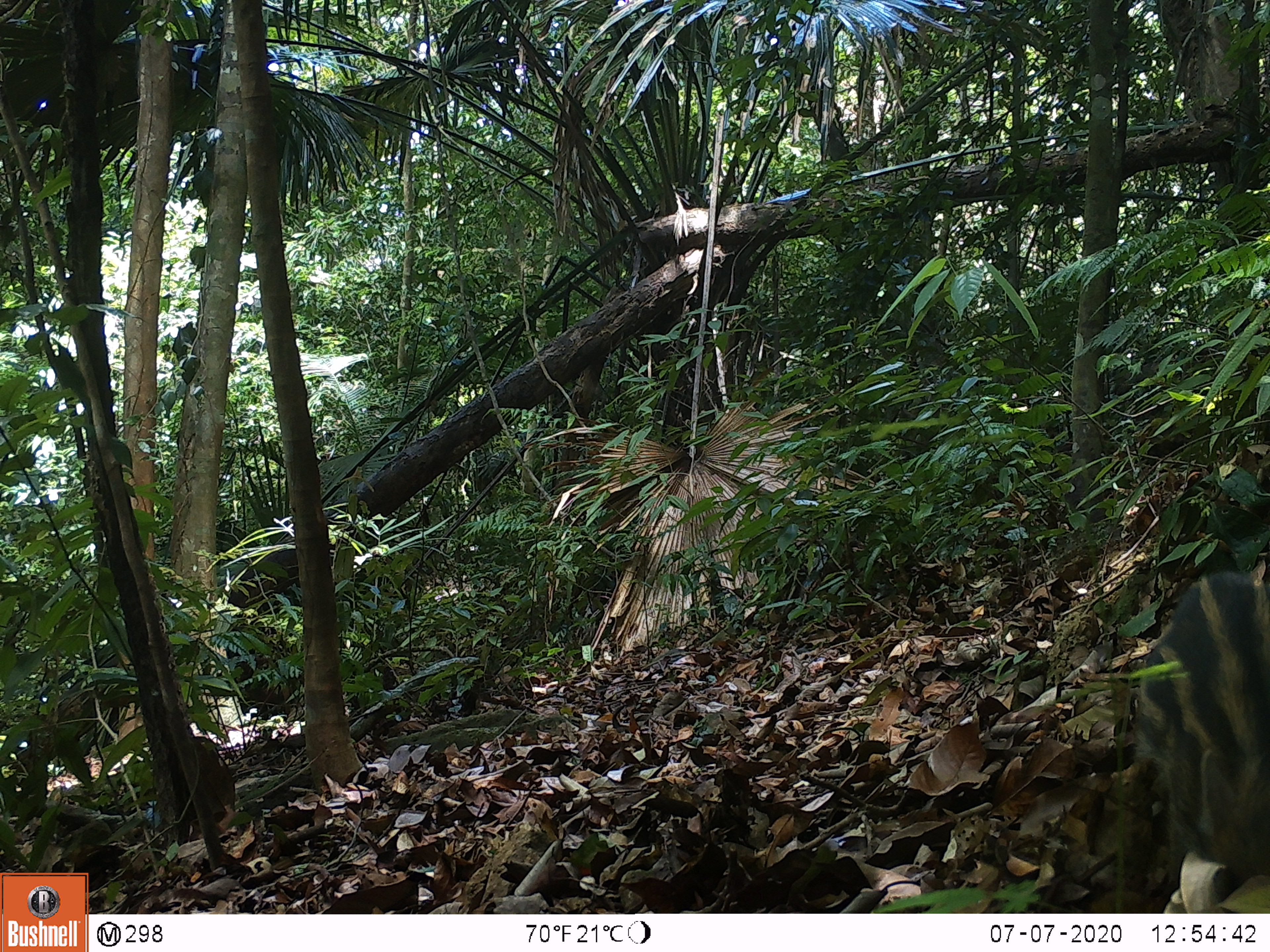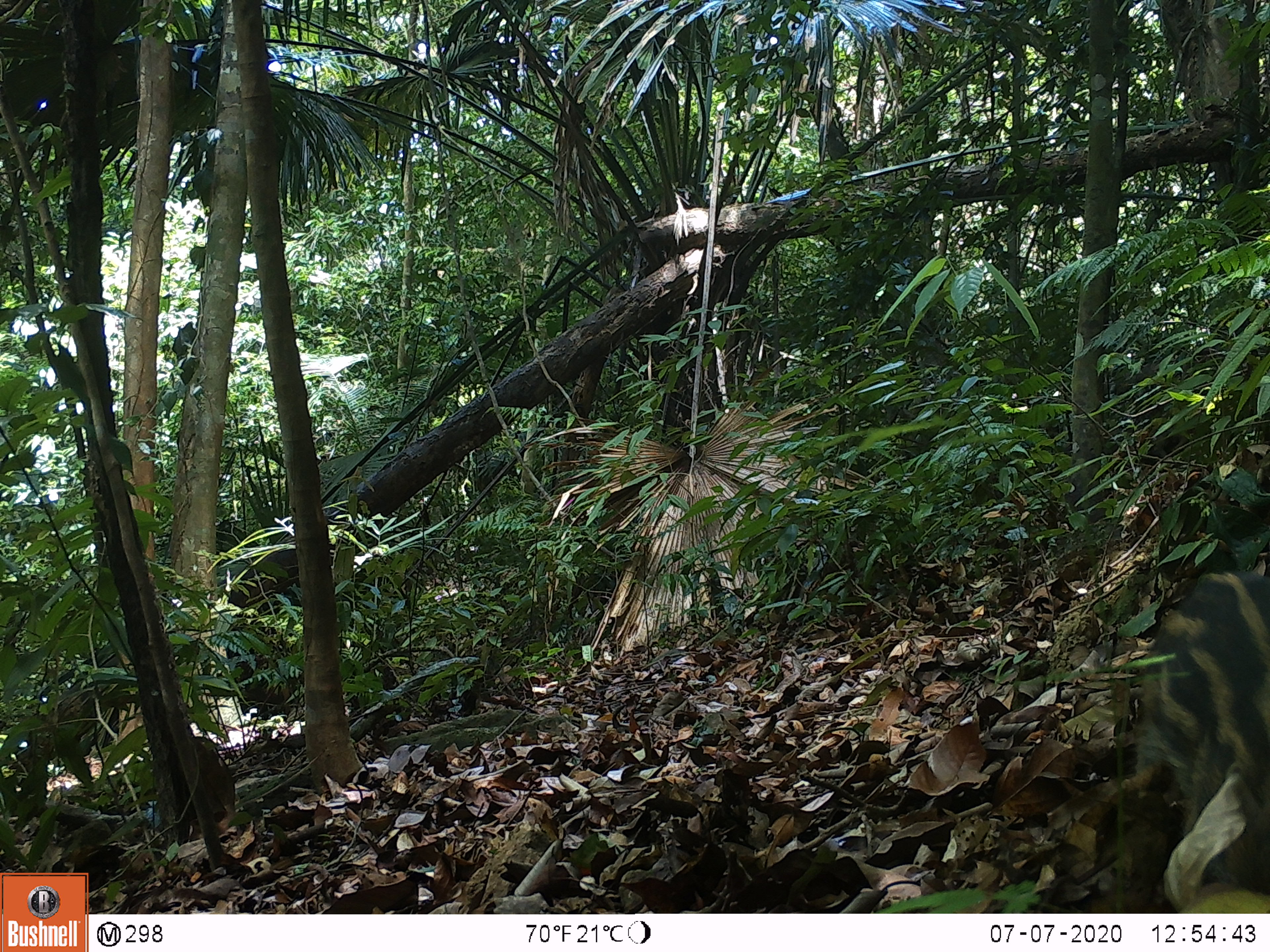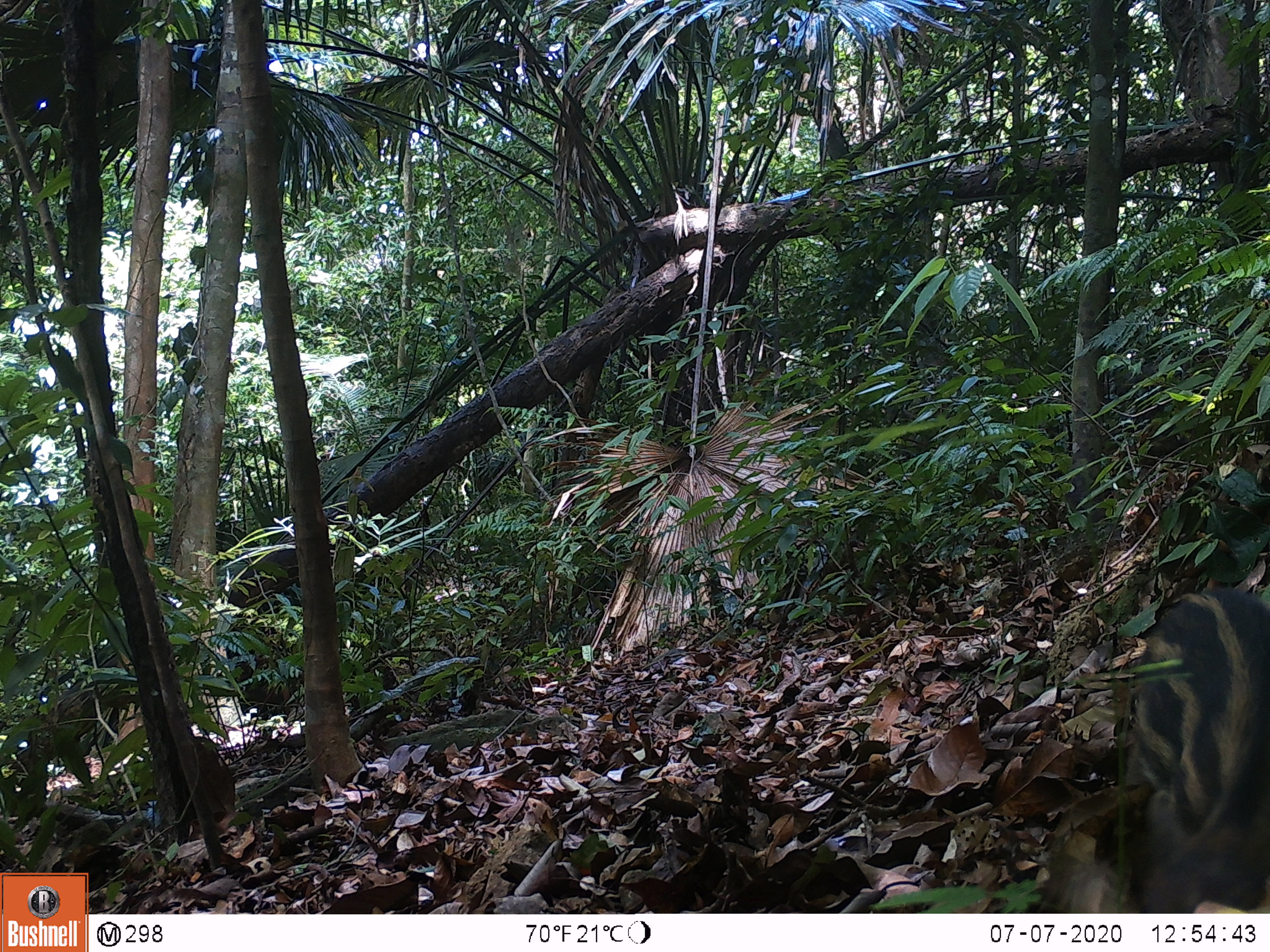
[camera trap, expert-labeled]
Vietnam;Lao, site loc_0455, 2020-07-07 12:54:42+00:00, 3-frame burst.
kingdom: Animalia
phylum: Chordata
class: Mammalia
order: Artiodactyla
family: Suidae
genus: Sus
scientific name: Sus scrofa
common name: eurasian wild pig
Eurasian wild pig (Sus scrofa). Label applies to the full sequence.